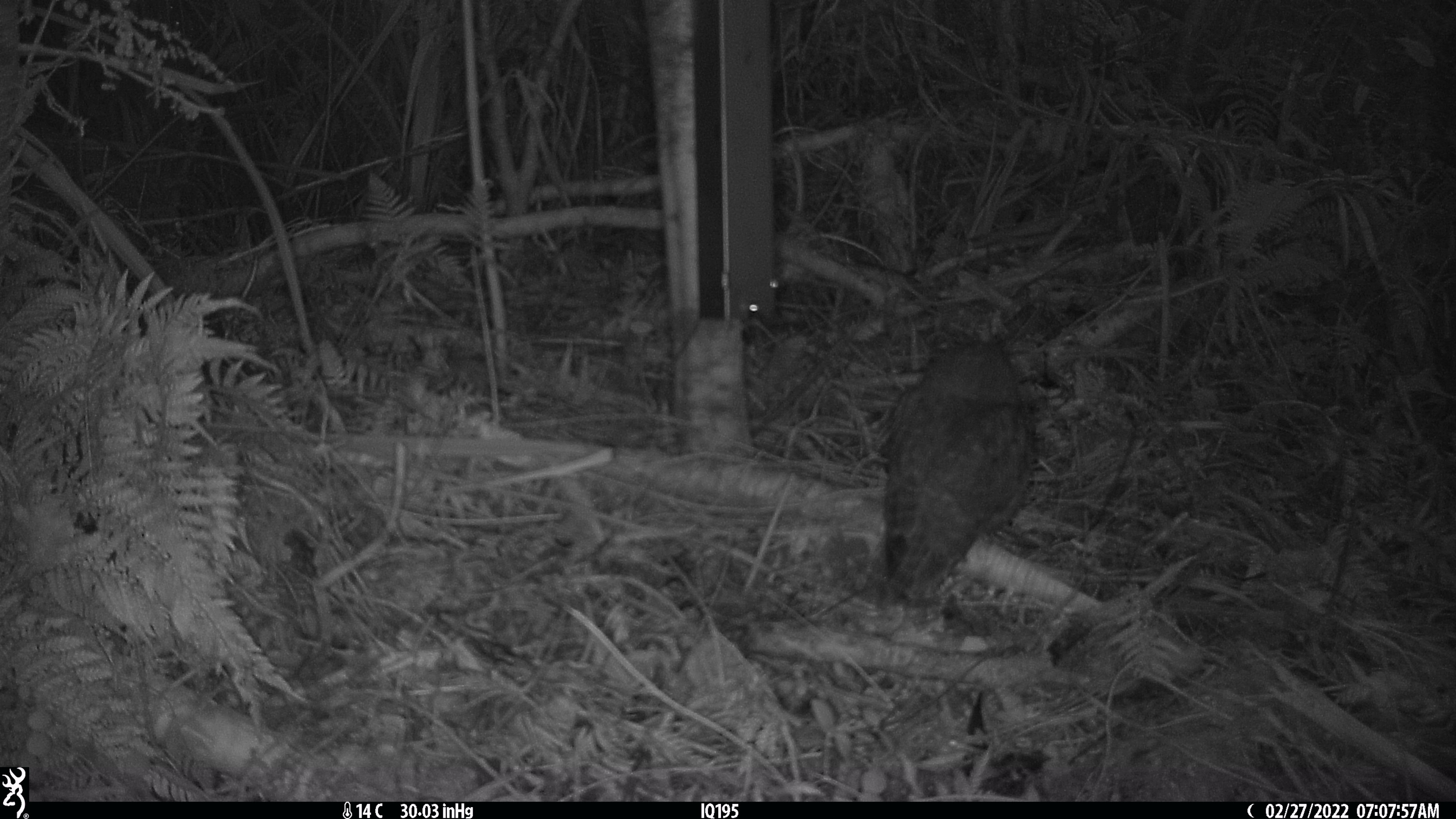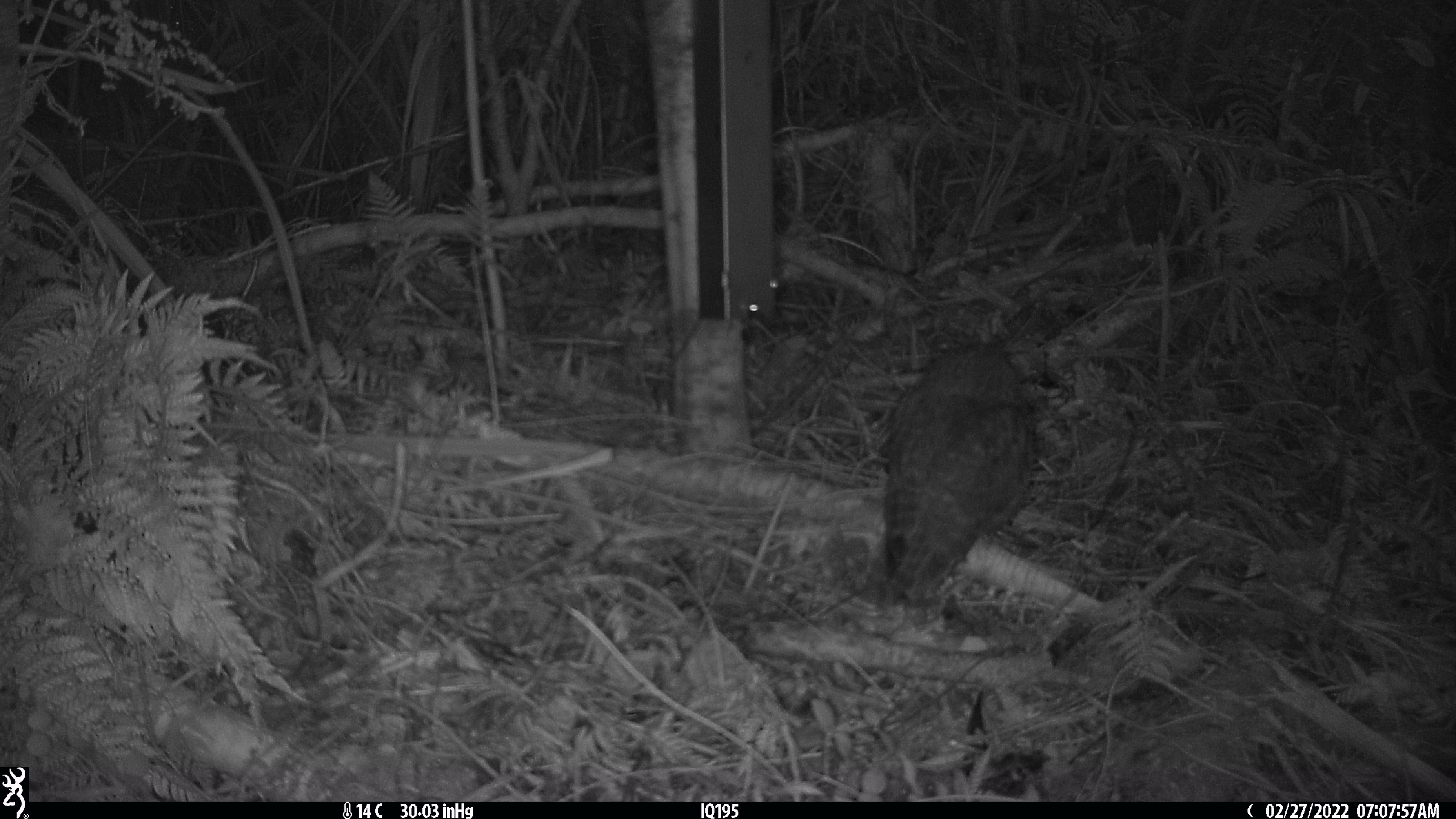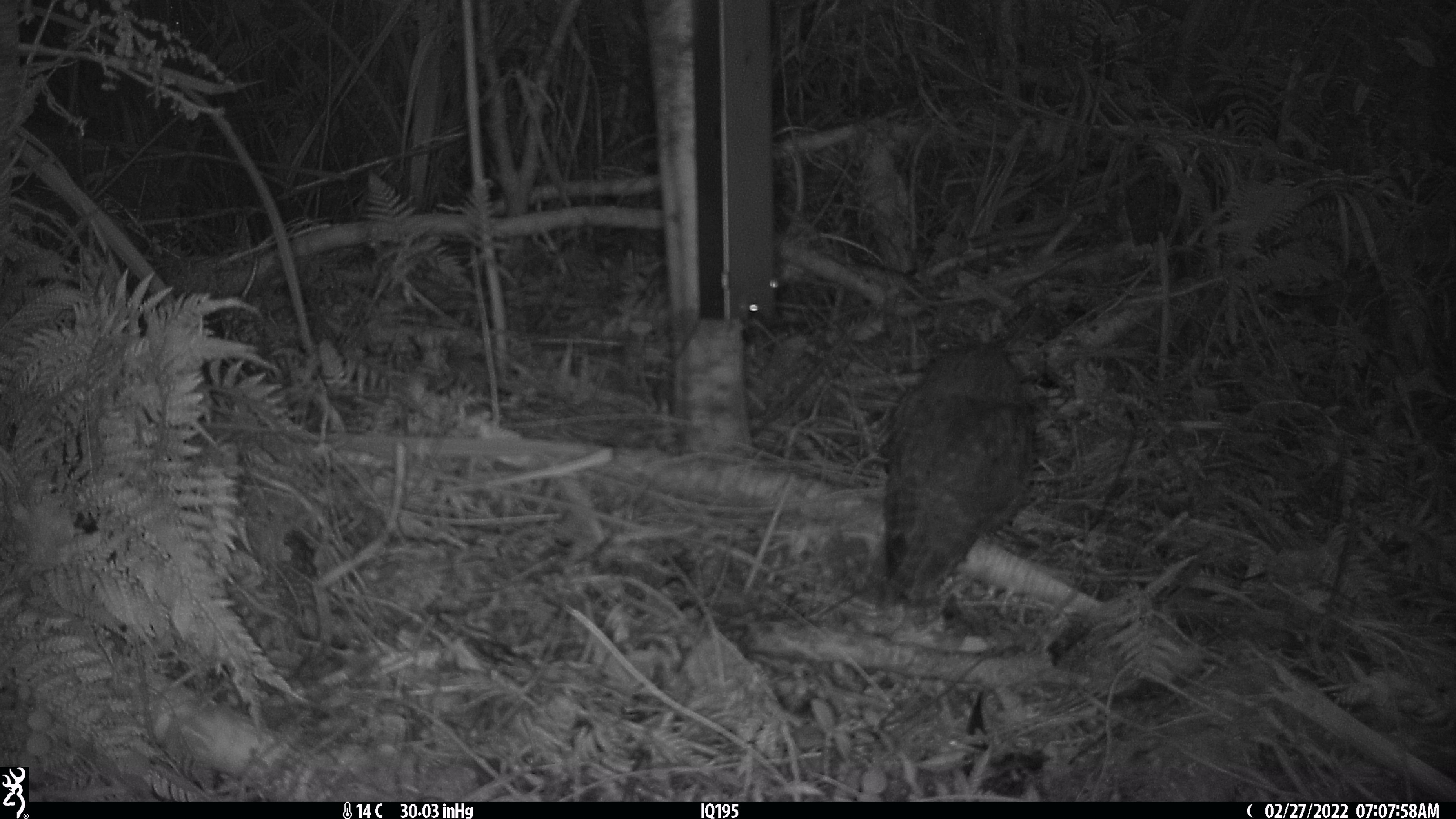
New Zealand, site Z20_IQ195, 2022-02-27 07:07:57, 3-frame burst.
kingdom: Animalia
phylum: Chordata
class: Aves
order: Strigiformes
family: Strigidae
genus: Ninox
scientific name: Ninox novaeseelandiae novaeseelandiae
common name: morepork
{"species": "morepork (Ninox novaeseelandiae novaeseelandiae)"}